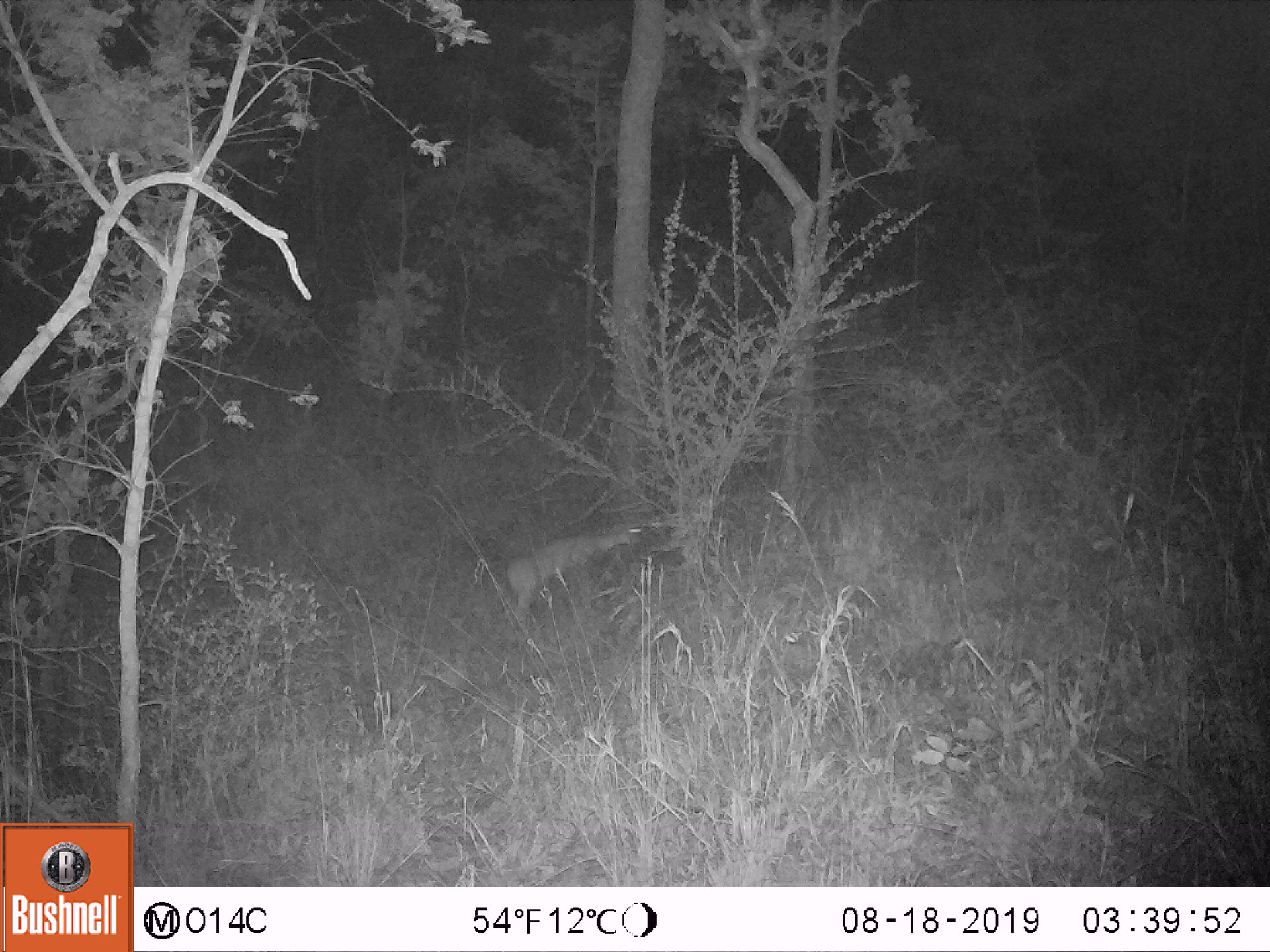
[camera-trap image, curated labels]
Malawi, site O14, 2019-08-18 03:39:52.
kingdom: Animalia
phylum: Chordata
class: Mammalia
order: Artiodactyla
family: Bovidae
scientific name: Antilopinae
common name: small antelope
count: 1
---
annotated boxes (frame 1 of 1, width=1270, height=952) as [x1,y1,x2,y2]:
small antelope: [493,505,662,647]